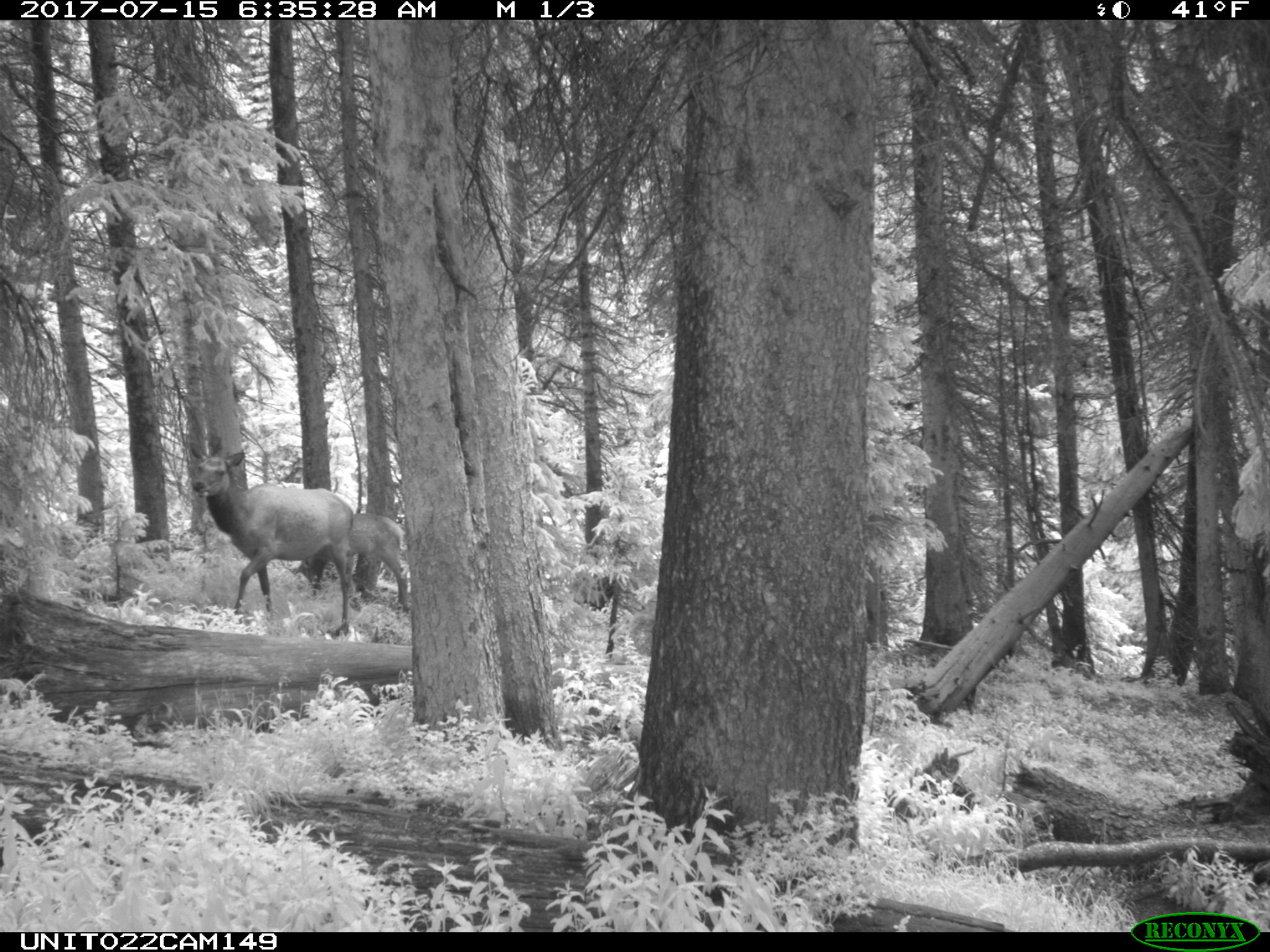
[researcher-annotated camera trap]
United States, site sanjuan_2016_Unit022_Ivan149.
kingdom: Animalia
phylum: Chordata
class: Mammalia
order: Artiodactyla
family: Cervidae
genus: Cervus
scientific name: Cervus elaphus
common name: red deer